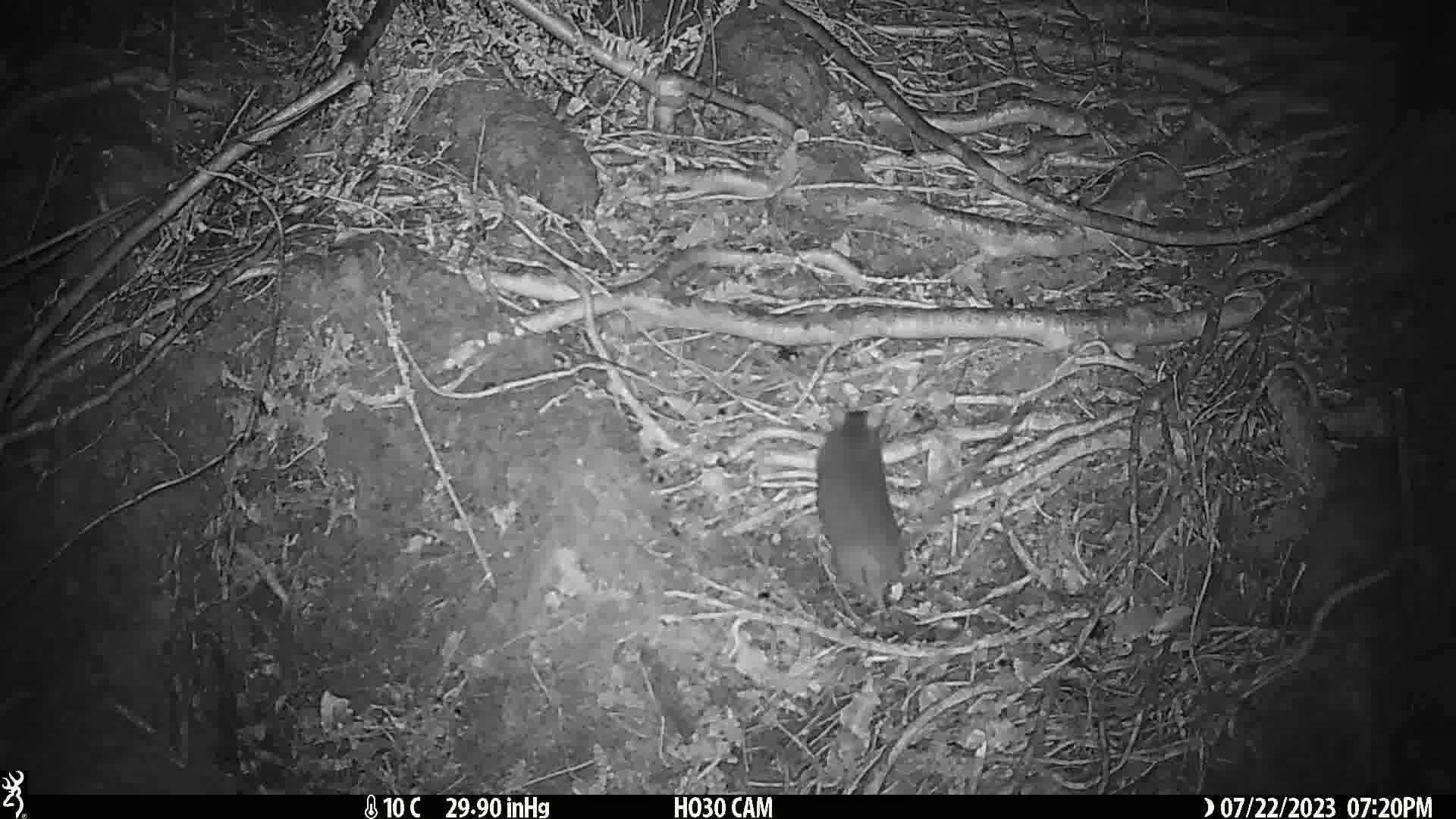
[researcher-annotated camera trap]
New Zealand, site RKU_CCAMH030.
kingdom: Animalia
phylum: Chordata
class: Mammalia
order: Rodentia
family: Muridae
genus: Rattus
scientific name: Rattus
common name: rat